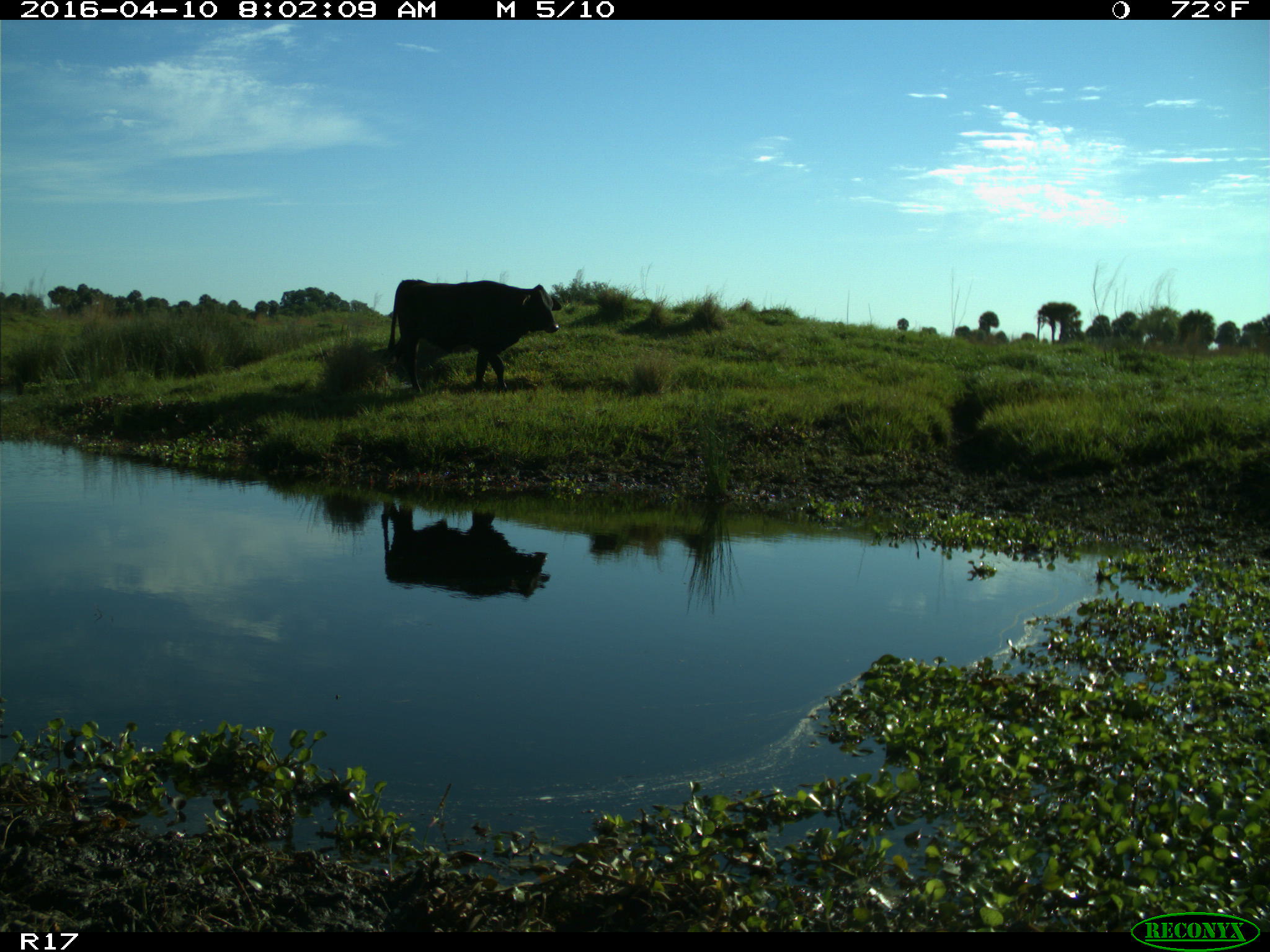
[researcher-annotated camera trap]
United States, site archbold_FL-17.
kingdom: Animalia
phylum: Chordata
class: Mammalia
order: Artiodactyla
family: Bovidae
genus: Bos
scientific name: Bos taurus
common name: domestic cow